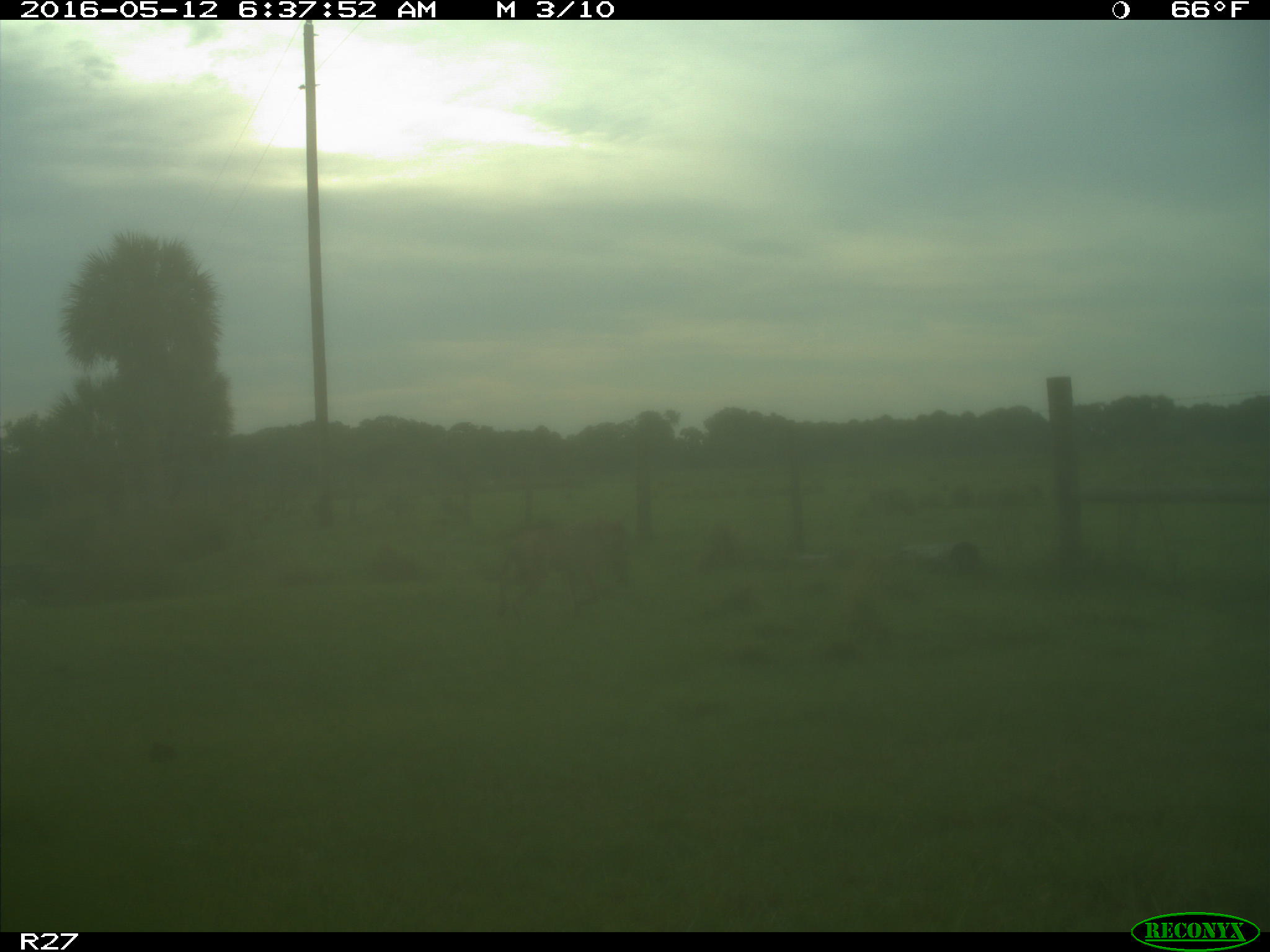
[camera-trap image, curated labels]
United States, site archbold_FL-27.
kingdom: Animalia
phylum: Chordata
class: Mammalia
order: Carnivora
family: Canidae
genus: Canis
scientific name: Canis latrans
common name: coyote